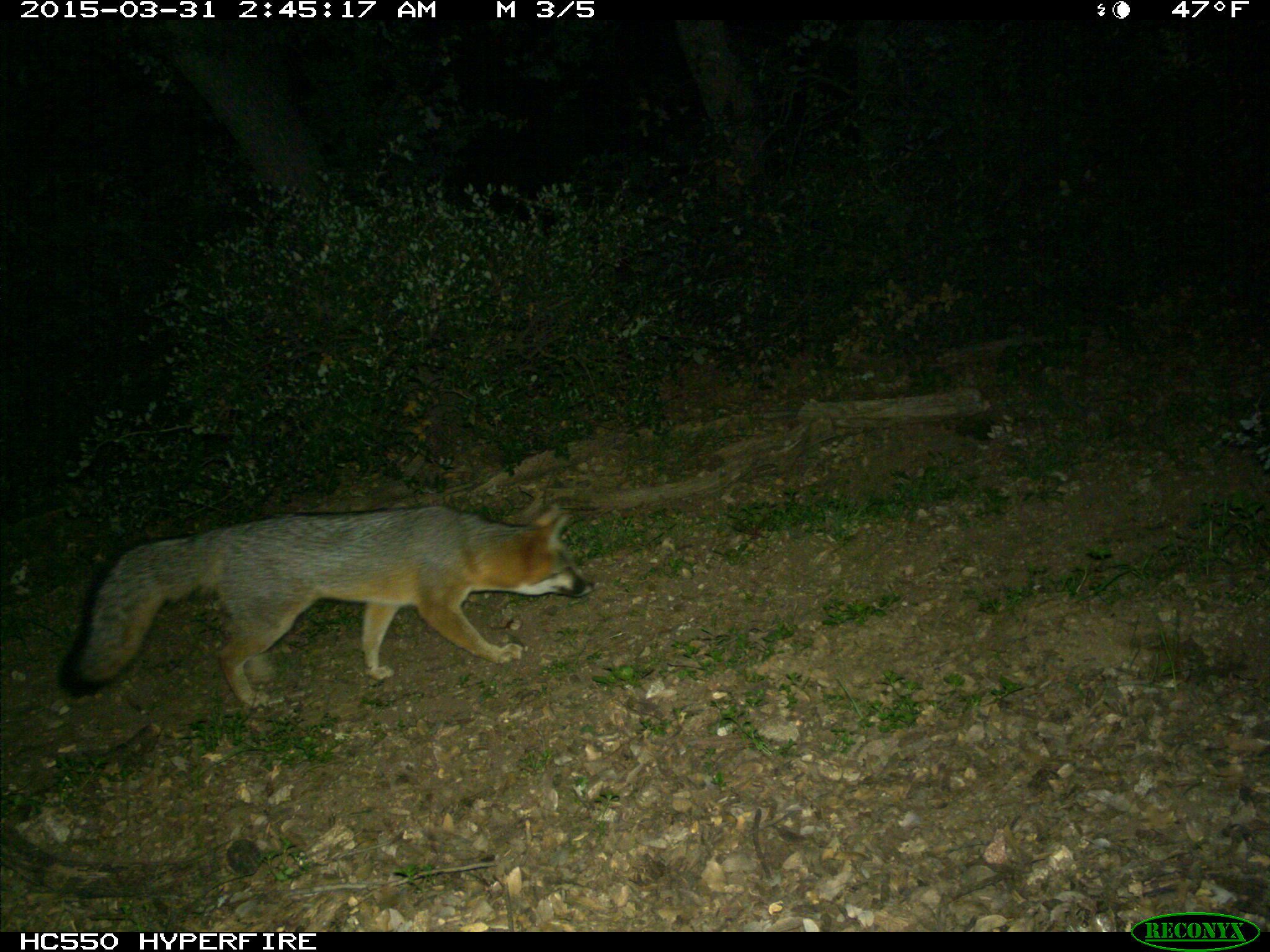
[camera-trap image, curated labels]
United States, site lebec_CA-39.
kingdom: Animalia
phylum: Chordata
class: Mammalia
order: Carnivora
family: Canidae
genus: Urocyon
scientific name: Urocyon cinereoargenteus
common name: gray fox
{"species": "Urocyon cinereoargenteus (gray fox)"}